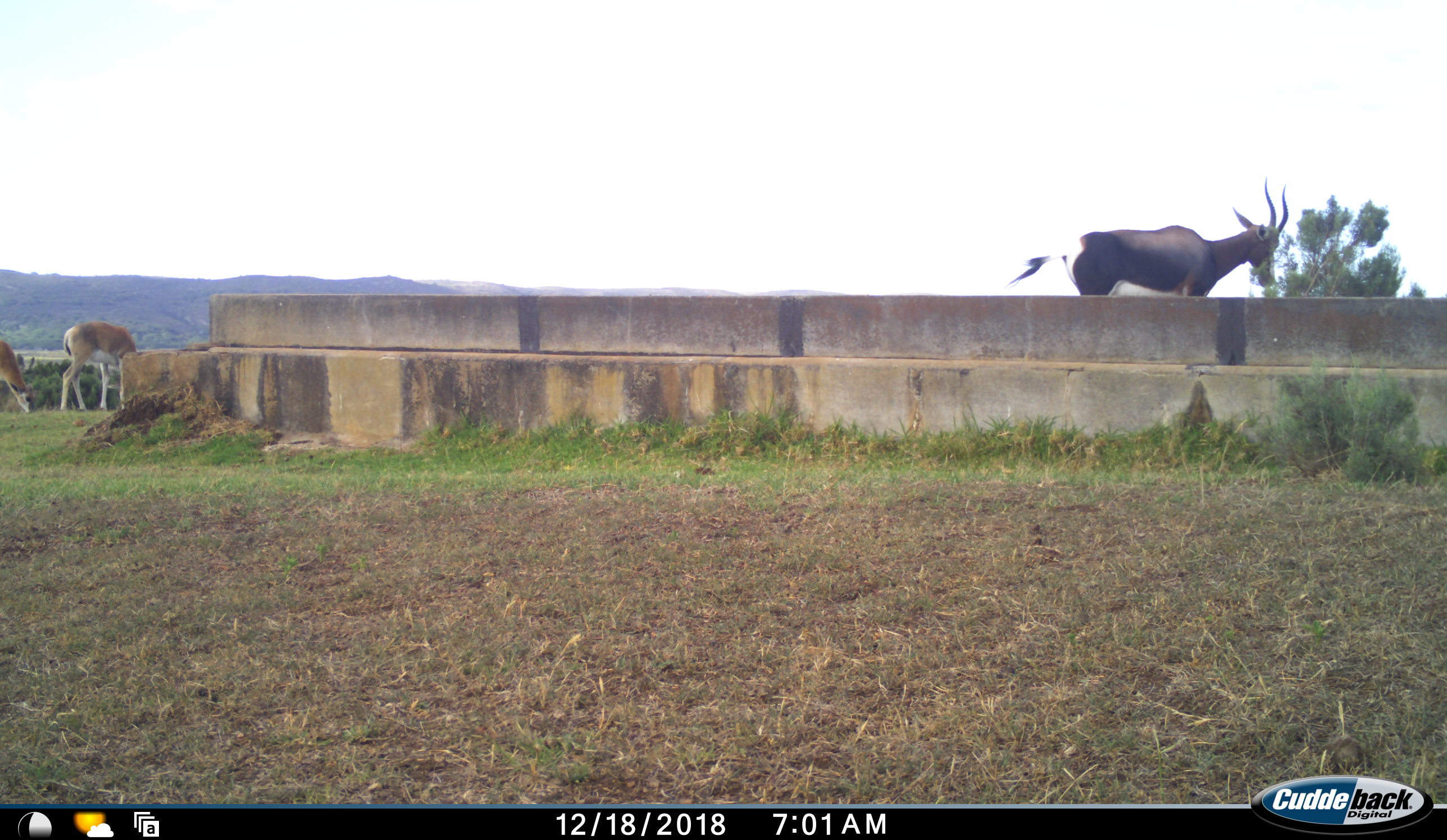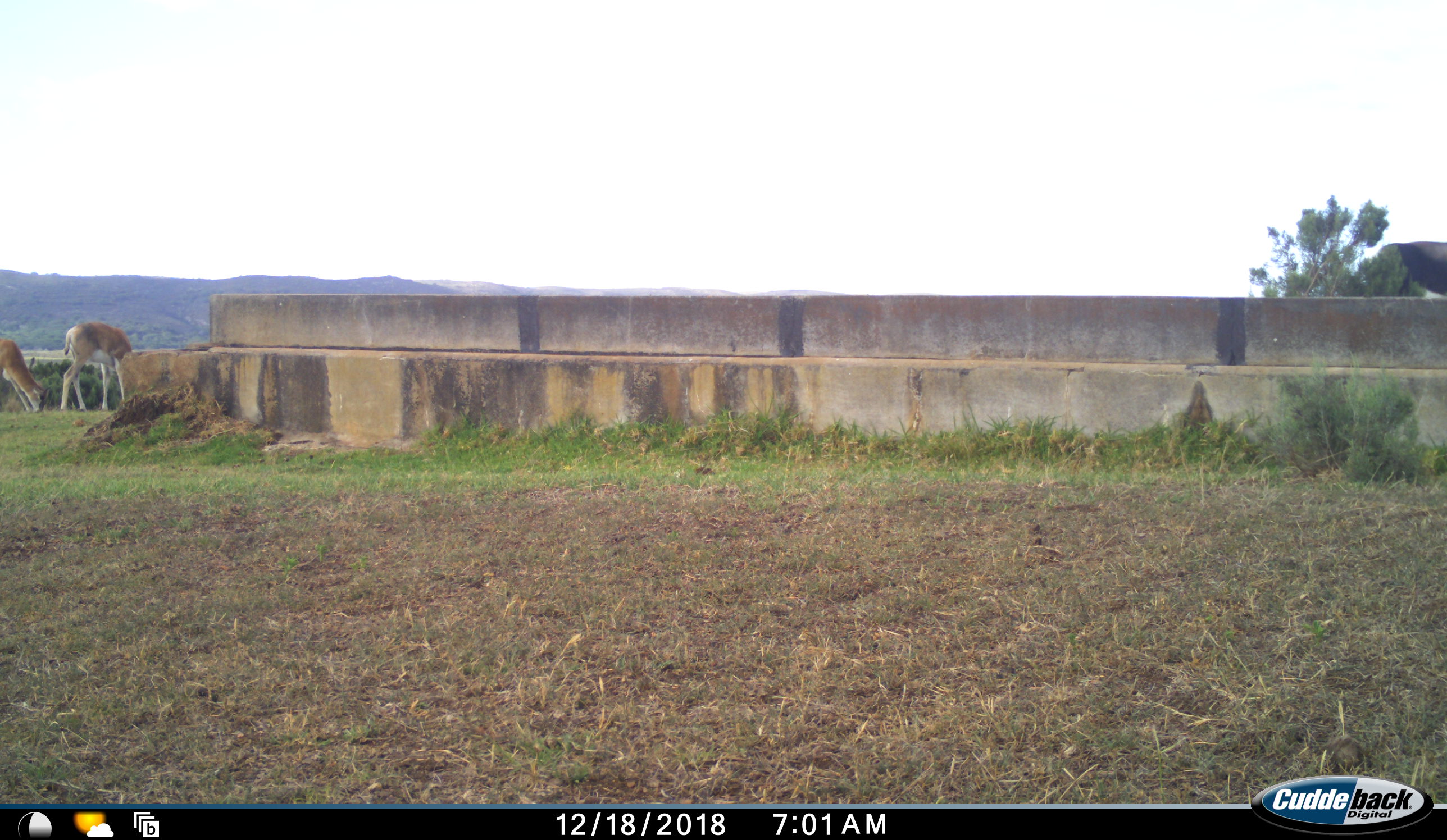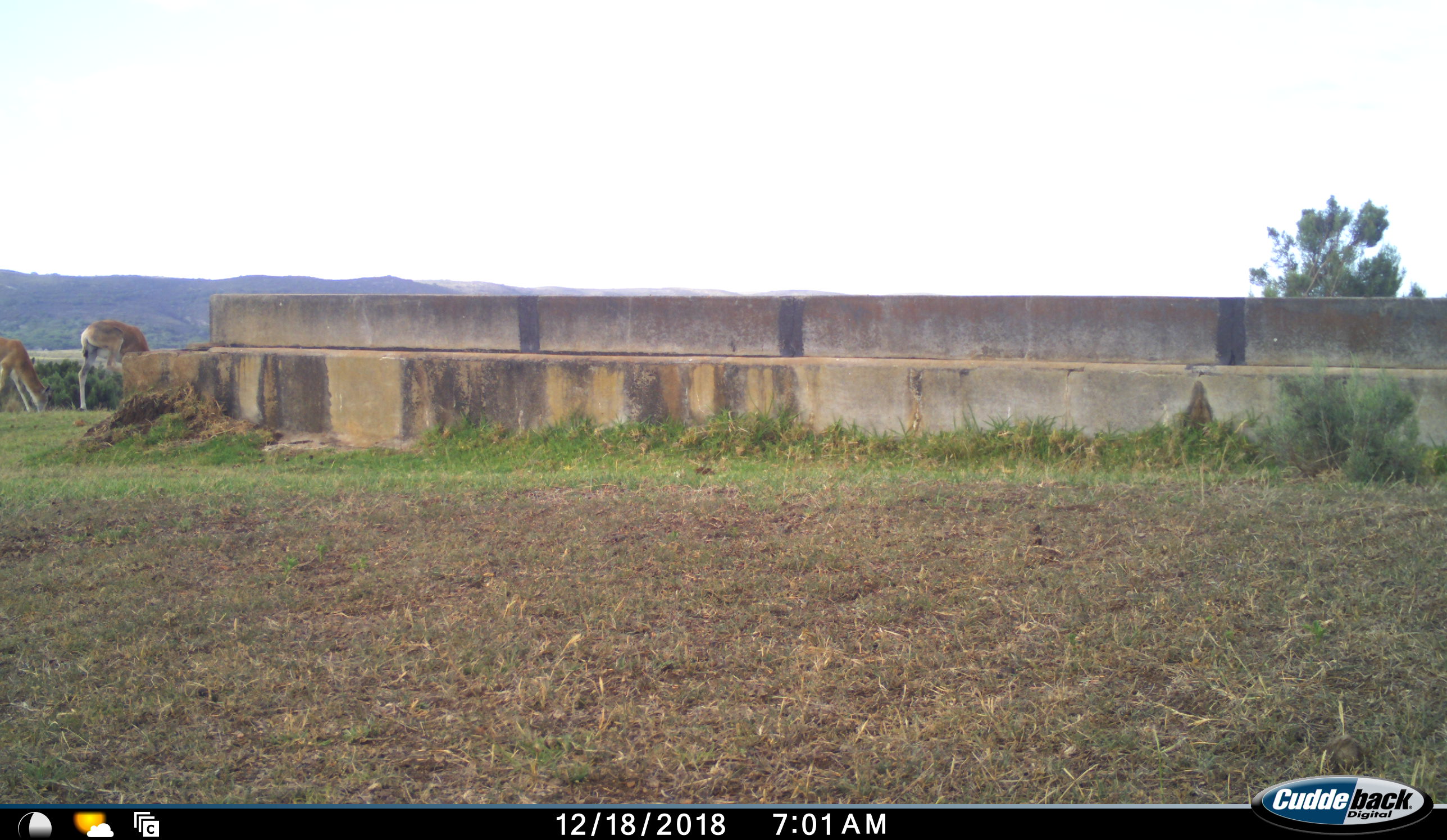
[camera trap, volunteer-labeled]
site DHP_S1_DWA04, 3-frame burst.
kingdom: Animalia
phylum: Chordata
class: Mammalia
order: Artiodactyla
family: Bovidae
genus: Damaliscus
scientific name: Damaliscus pygargus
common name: bontebok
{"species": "bontebok (Damaliscus pygargus)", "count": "3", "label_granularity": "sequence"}